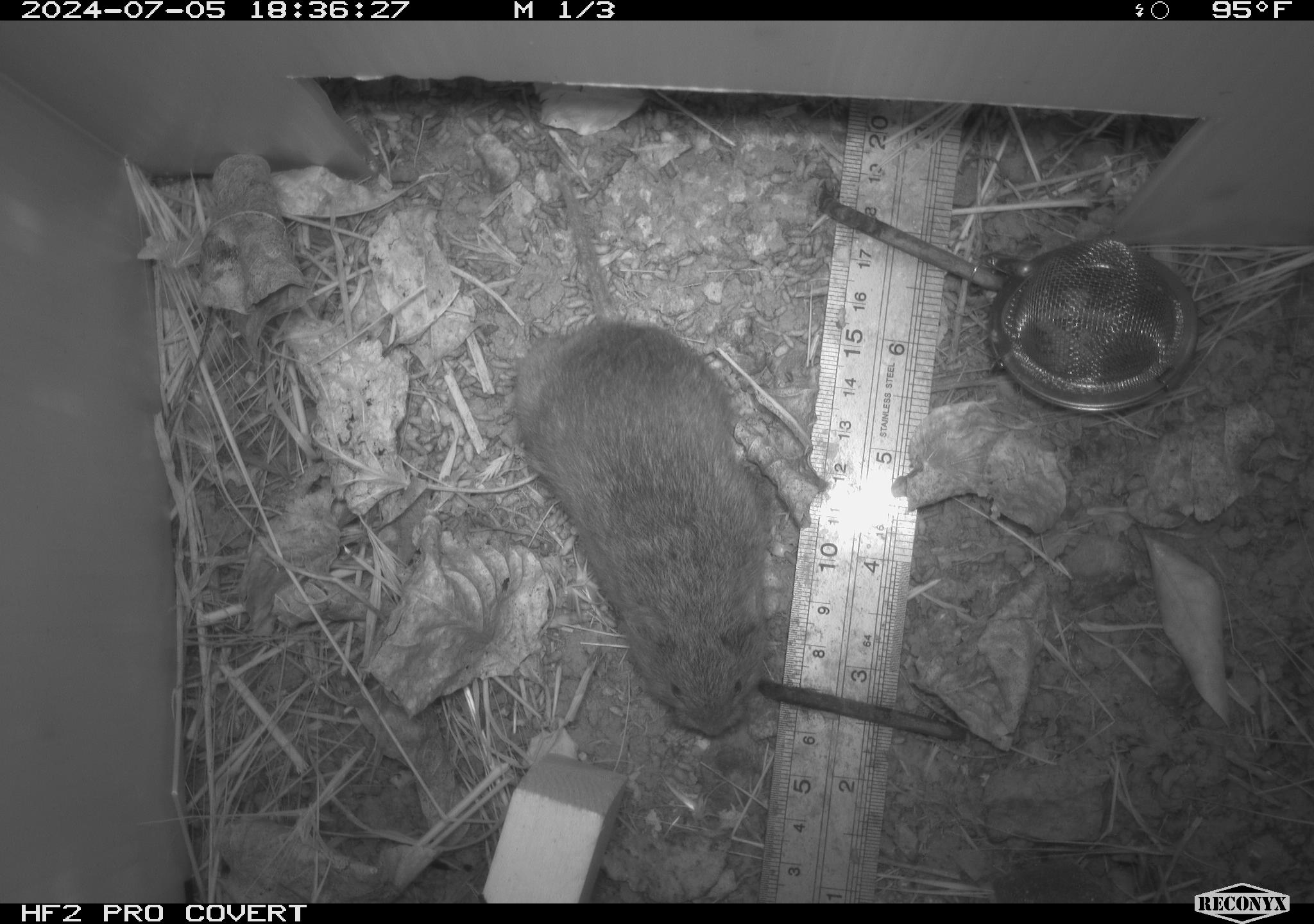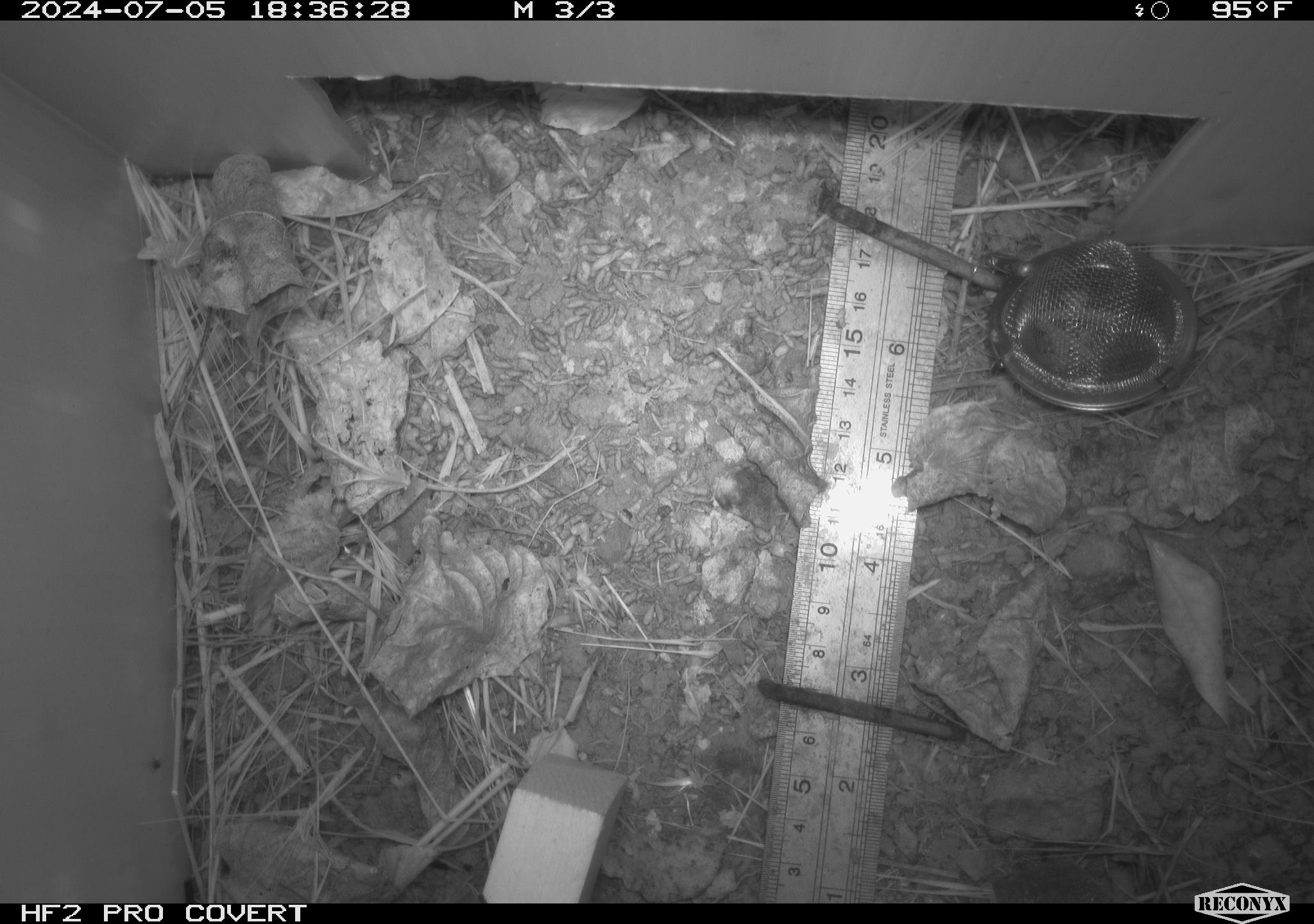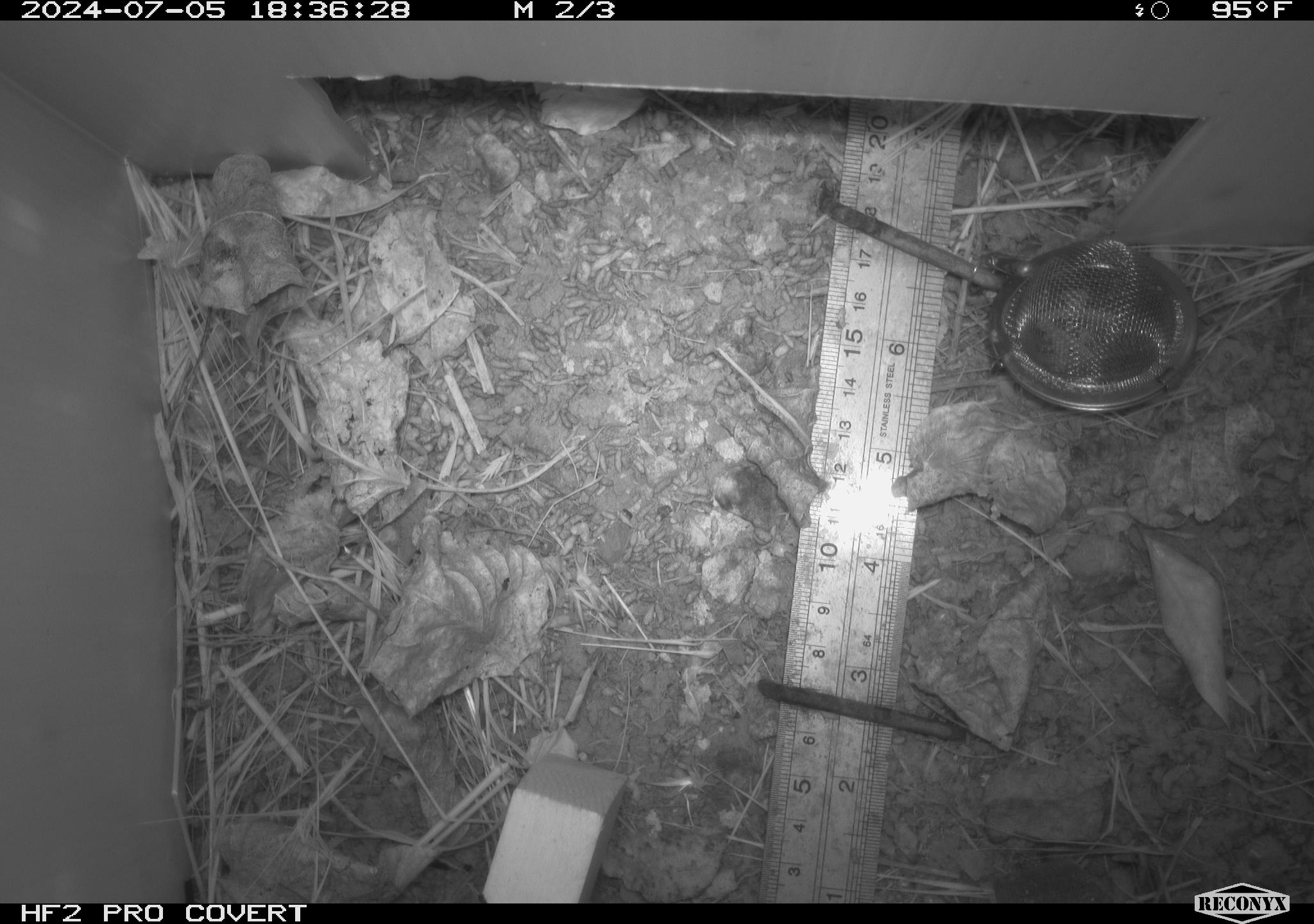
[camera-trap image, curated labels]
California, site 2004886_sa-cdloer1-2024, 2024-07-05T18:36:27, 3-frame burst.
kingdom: Animalia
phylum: Chordata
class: Mammalia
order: Rodentia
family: Cricetidae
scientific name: Arvicolinae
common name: voles, lemmings, and muskrats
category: arvicolinae subfamily